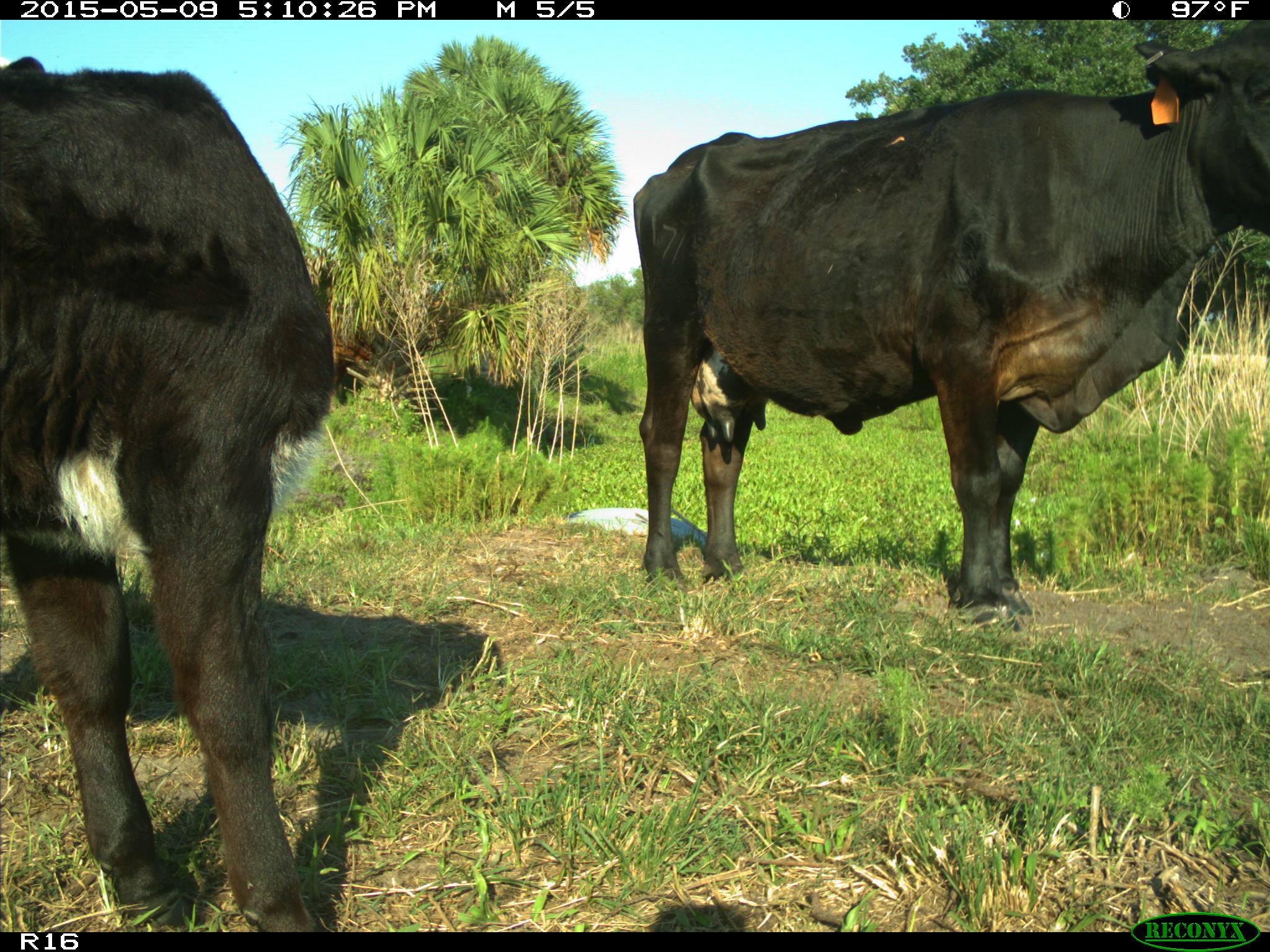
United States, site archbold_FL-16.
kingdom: Animalia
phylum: Chordata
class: Mammalia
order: Artiodactyla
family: Suidae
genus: Sus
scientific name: Sus scrofa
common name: wild boar